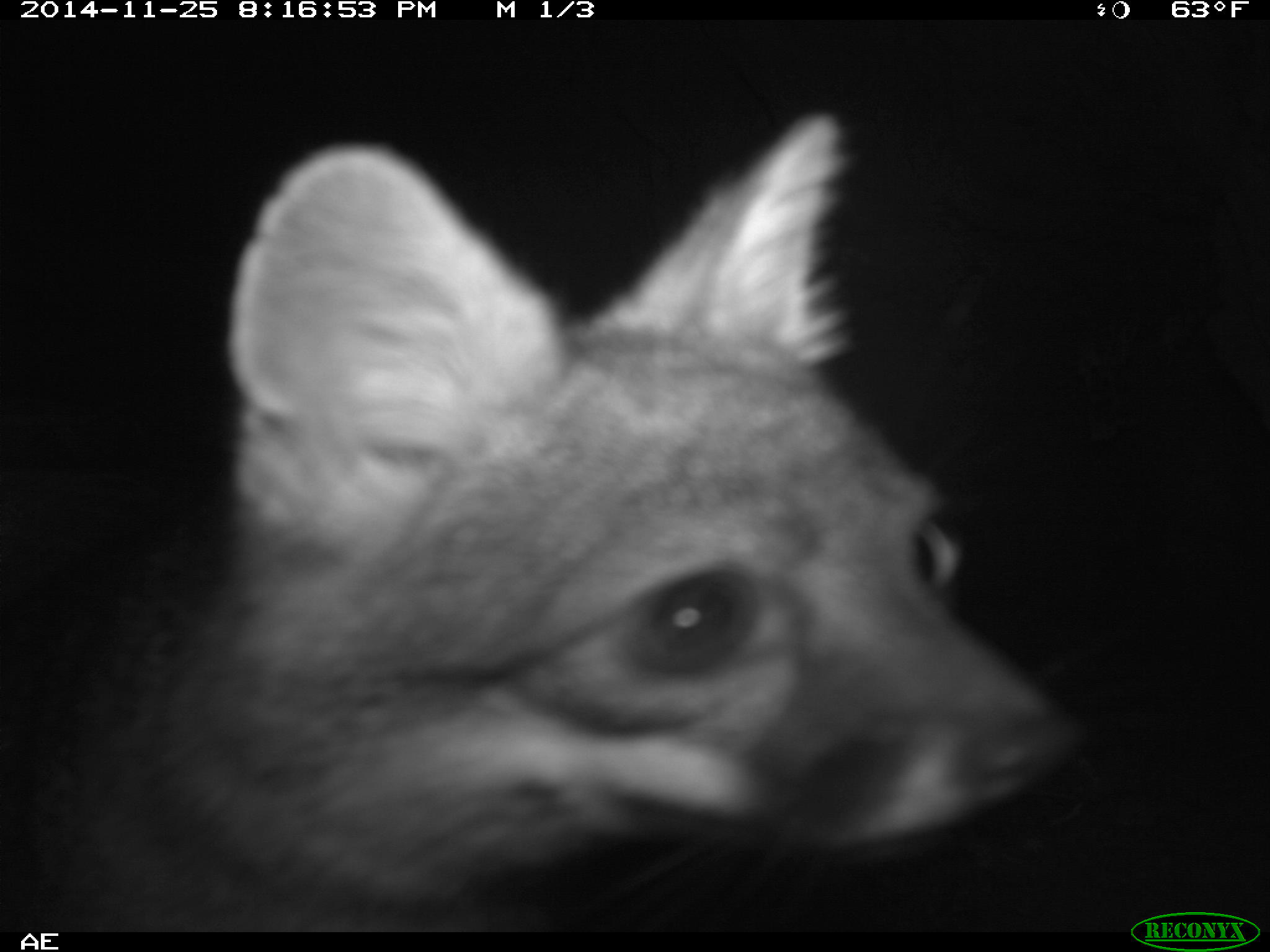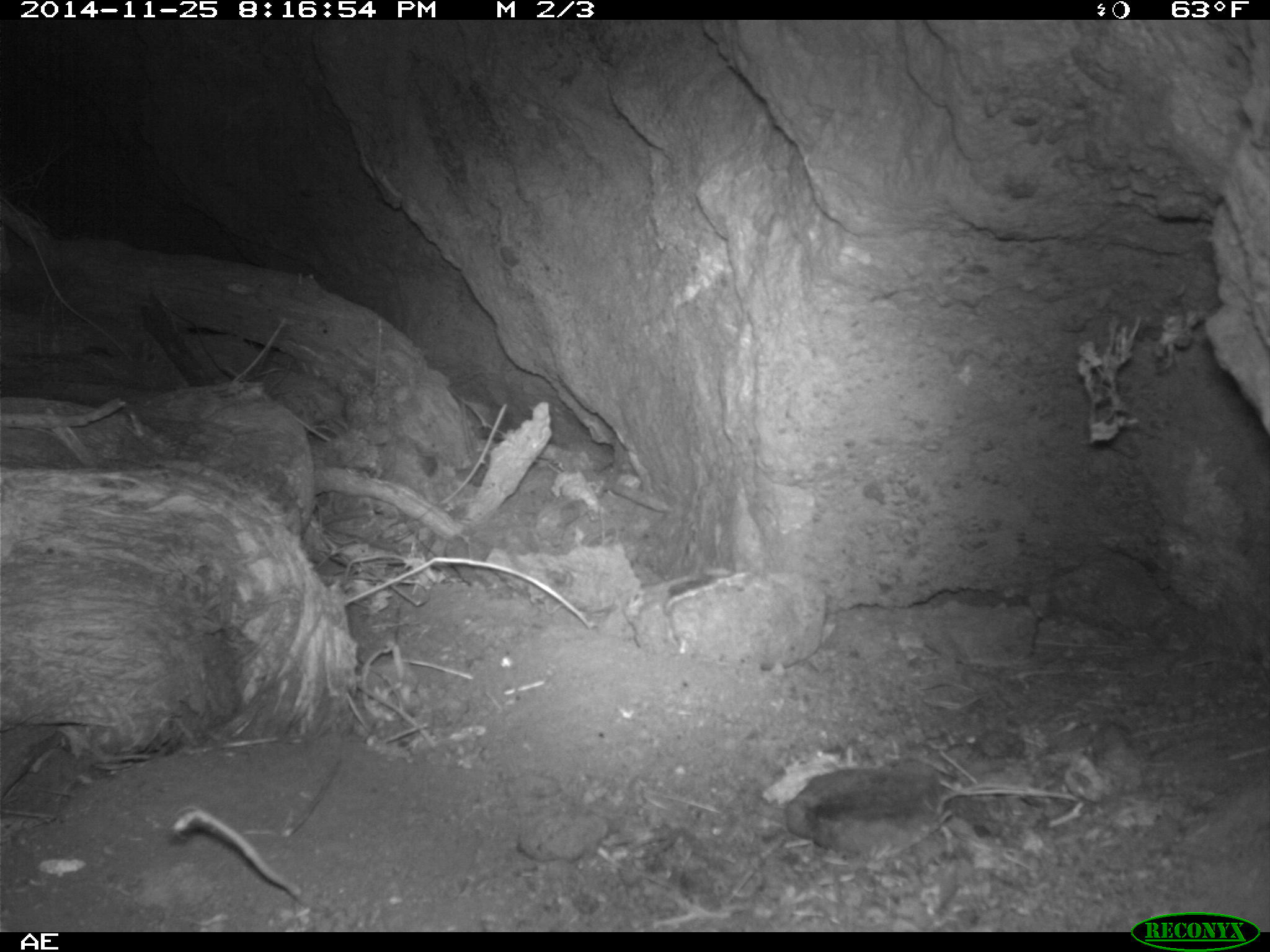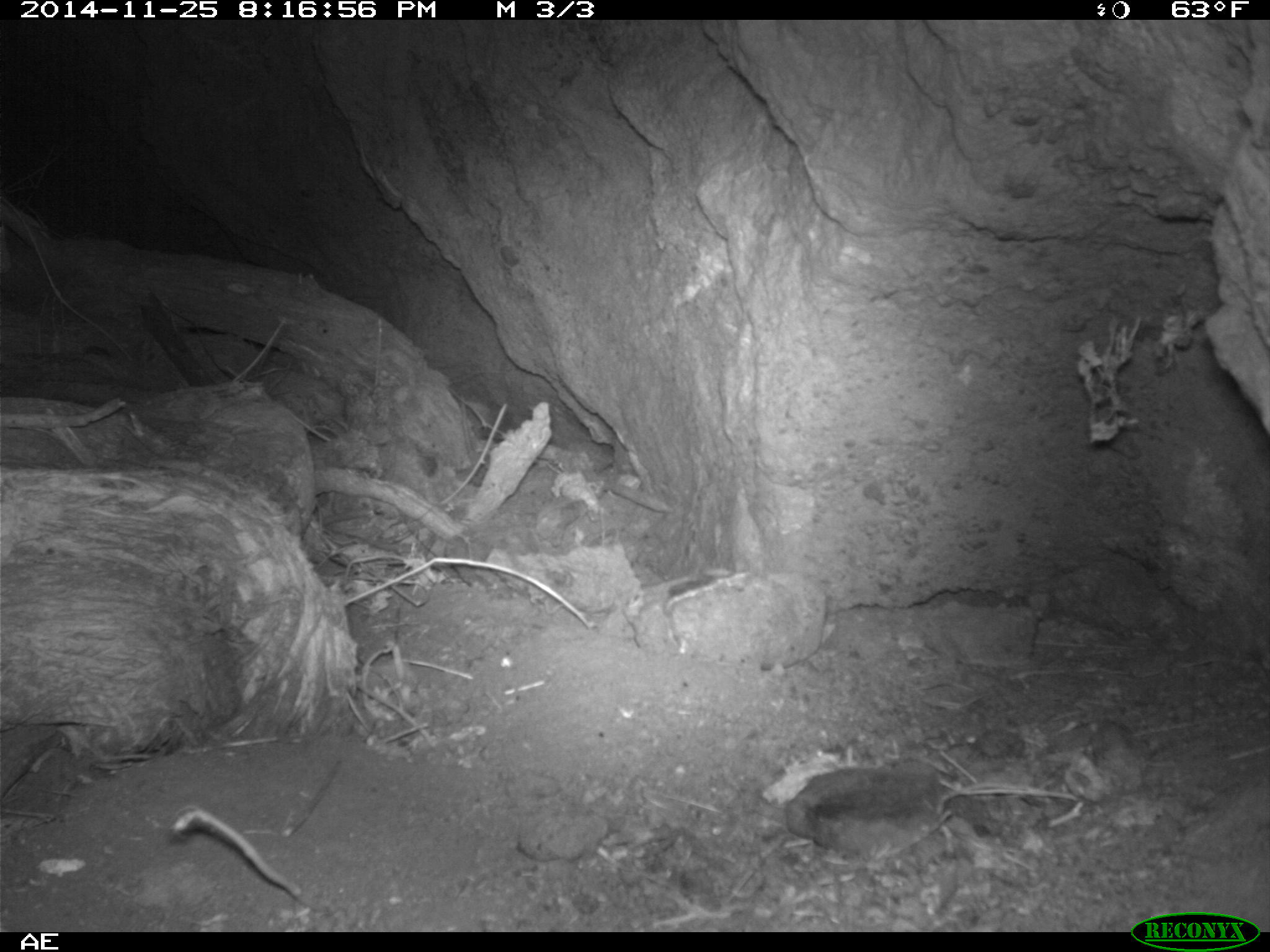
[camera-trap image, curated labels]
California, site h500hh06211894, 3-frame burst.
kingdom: Animalia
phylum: Chordata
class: Mammalia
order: Carnivora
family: Canidae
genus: Urocyon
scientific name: Urocyon littoralis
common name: island fox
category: fox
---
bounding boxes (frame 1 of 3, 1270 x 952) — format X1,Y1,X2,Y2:
fox: 0,113,1080,932